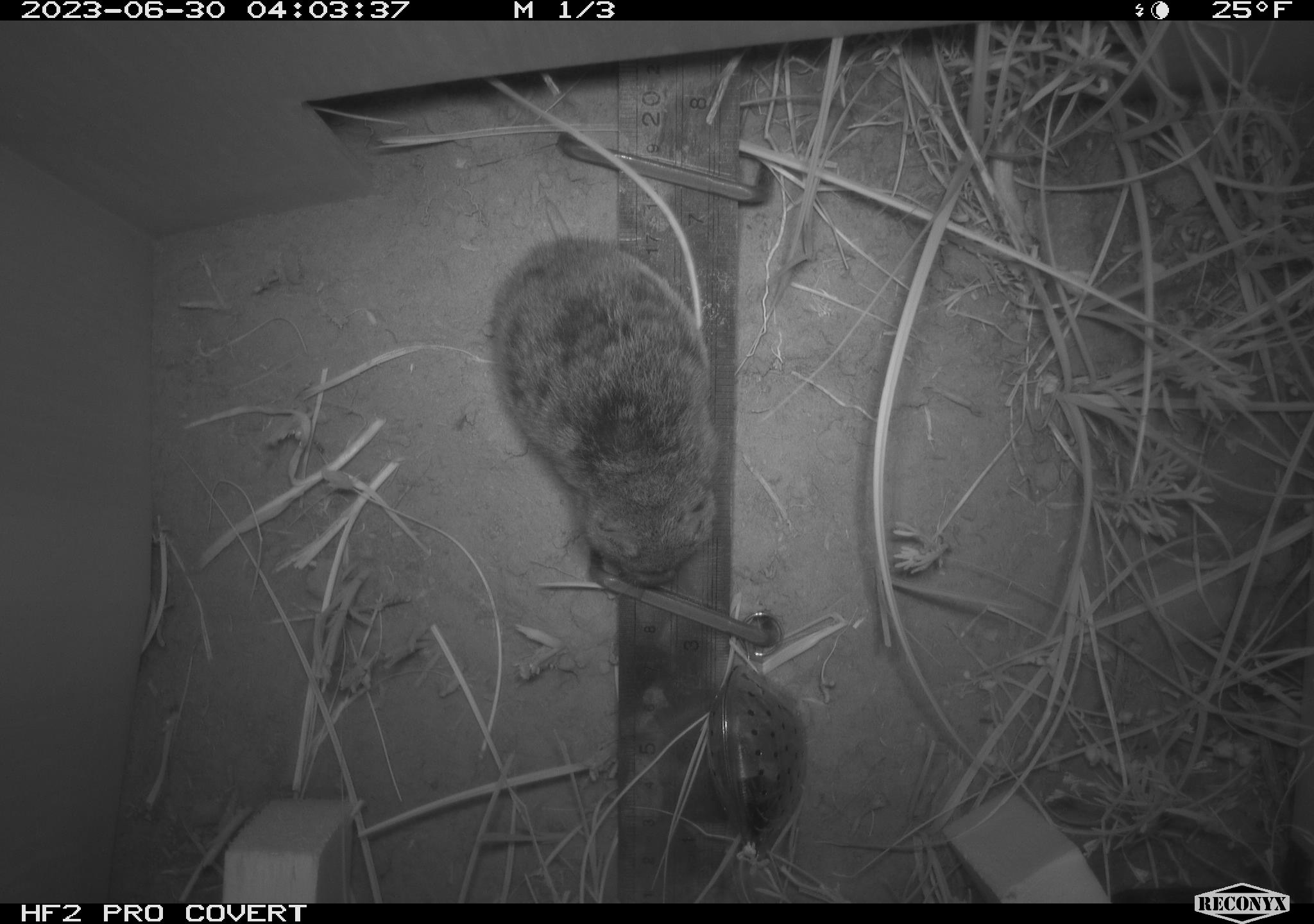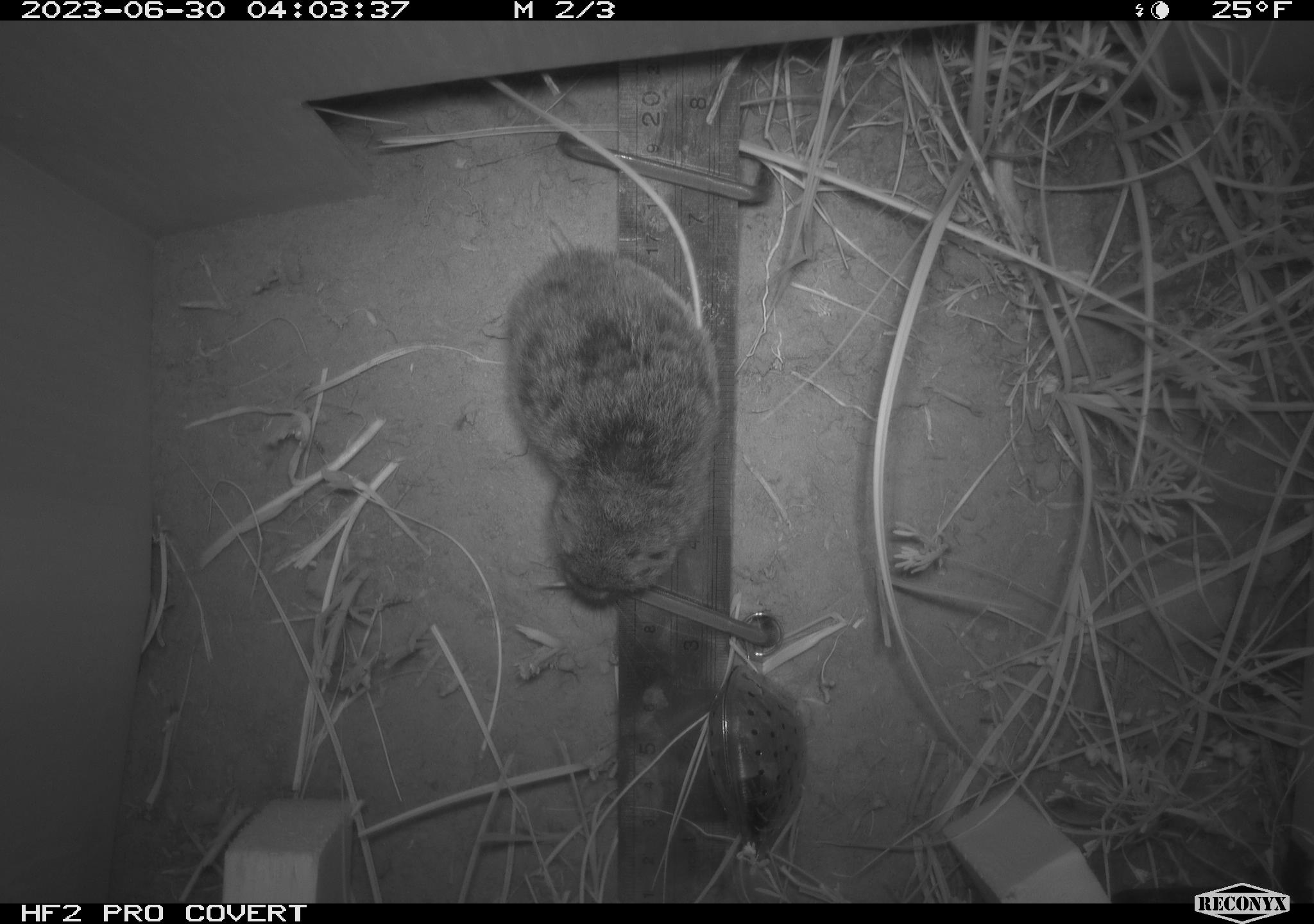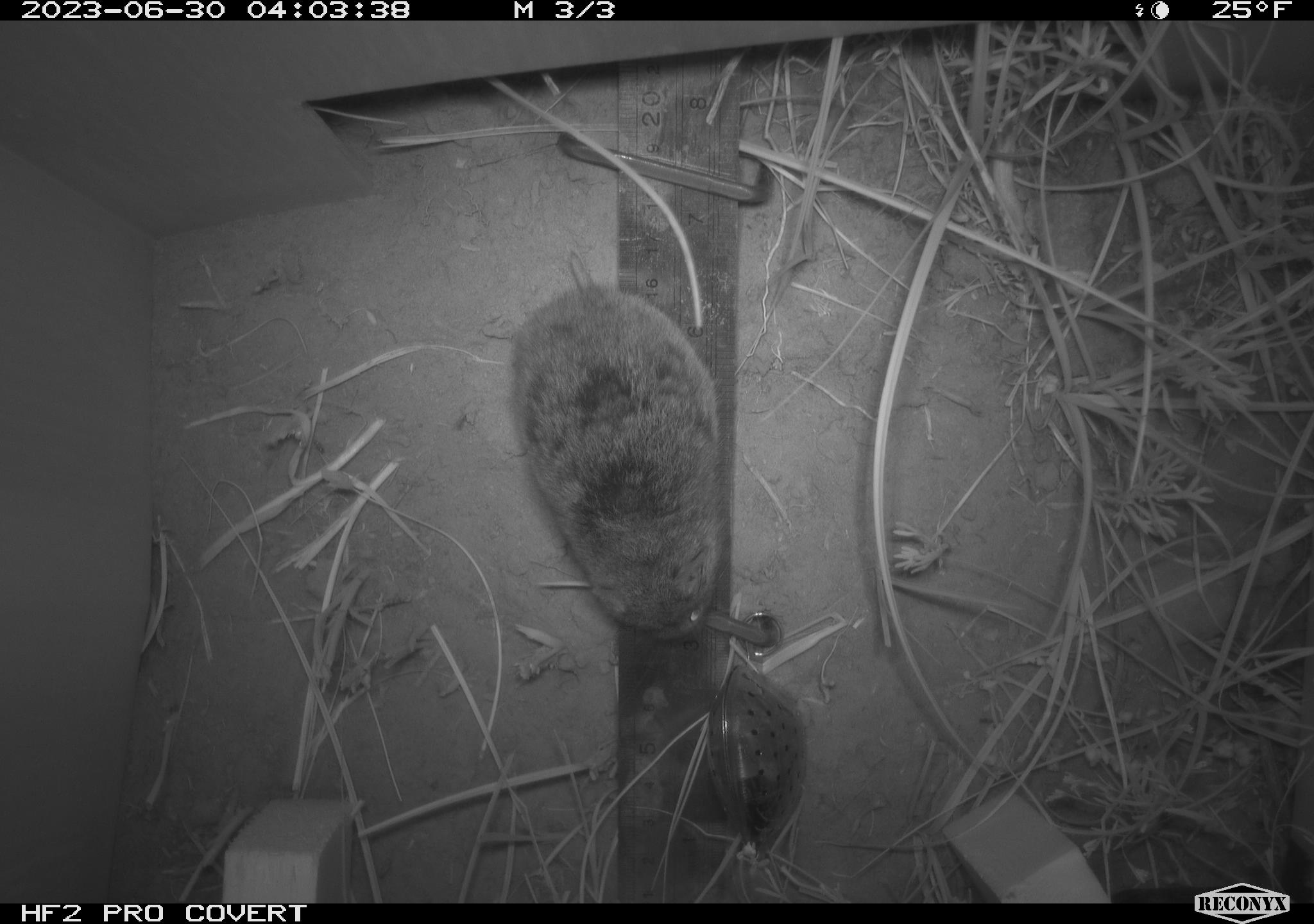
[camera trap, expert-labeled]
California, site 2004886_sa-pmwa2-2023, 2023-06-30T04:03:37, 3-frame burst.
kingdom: Animalia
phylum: Chordata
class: Mammalia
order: Rodentia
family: Cricetidae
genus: Lemmiscus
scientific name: Lemmiscus curtatus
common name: sagebrush vole